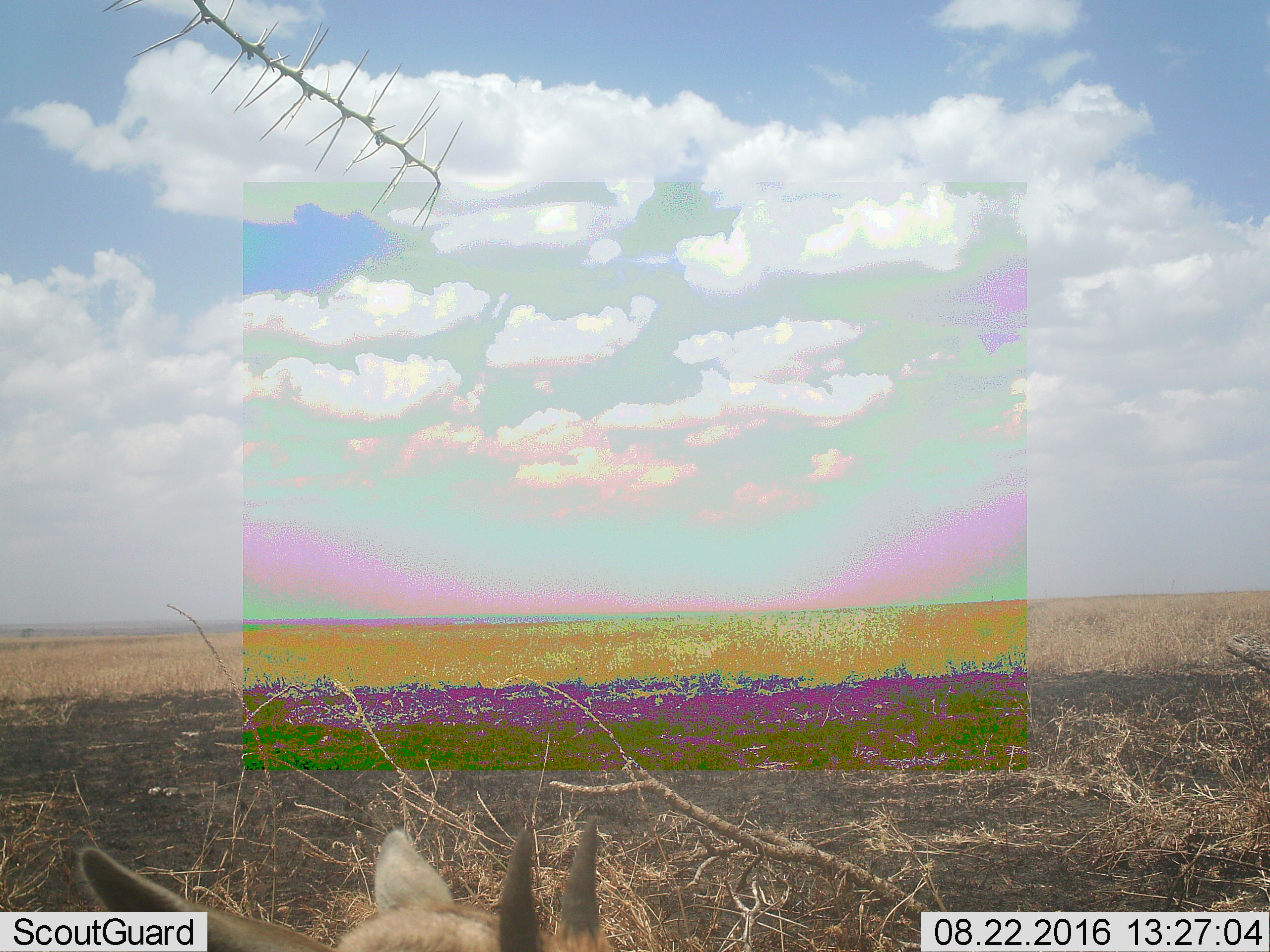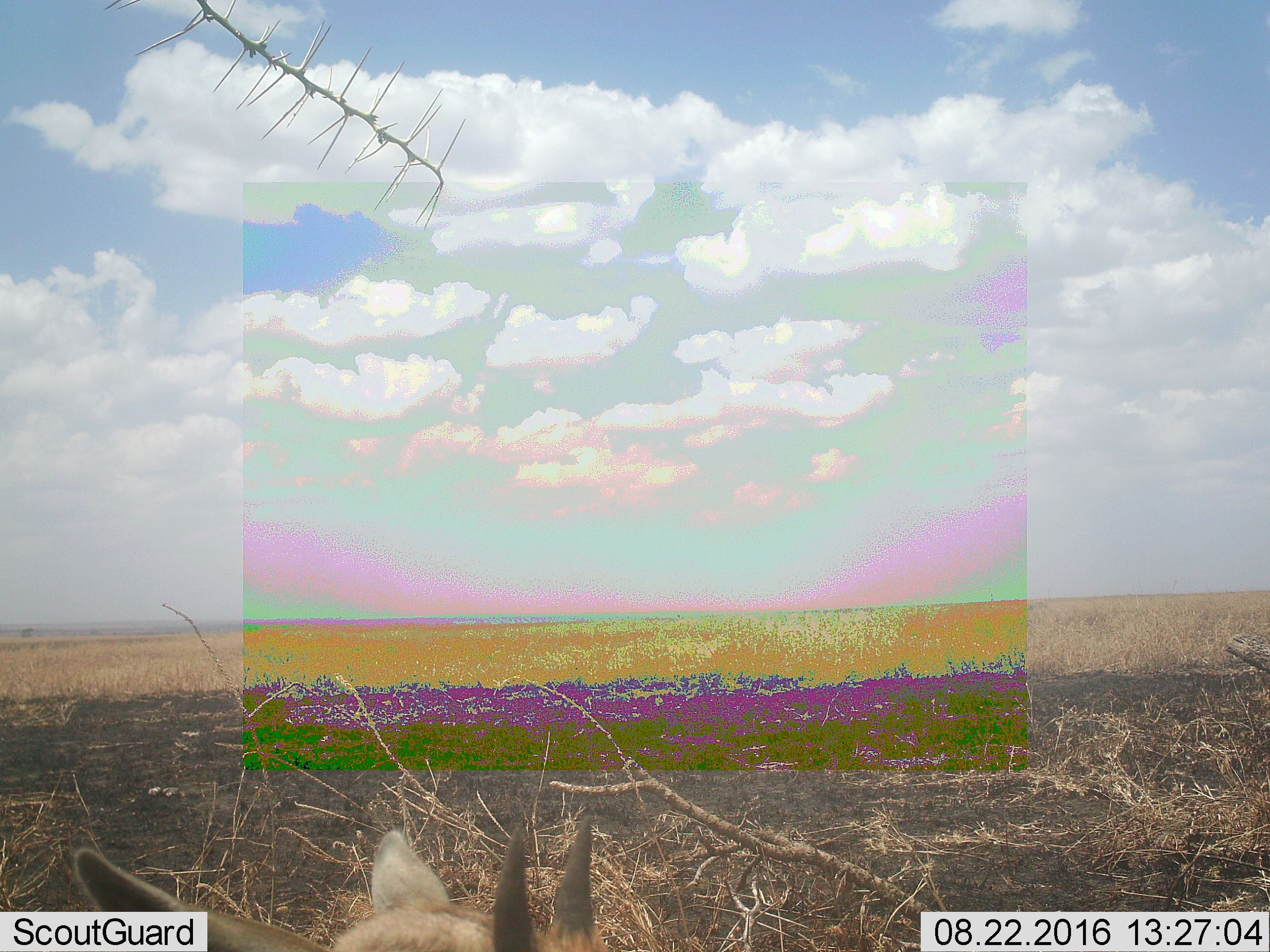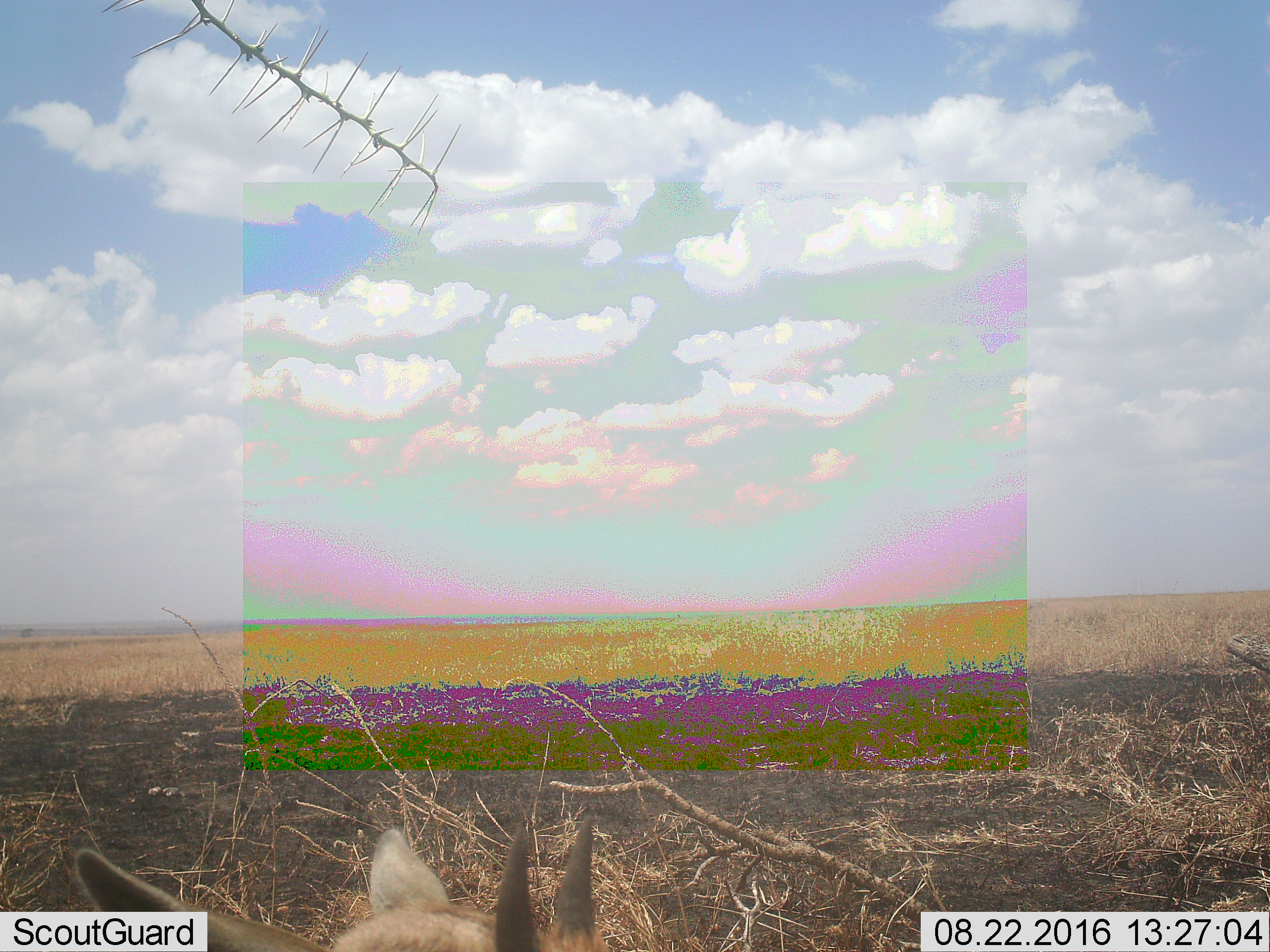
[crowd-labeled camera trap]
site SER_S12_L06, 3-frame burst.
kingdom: Animalia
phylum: Chordata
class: Mammalia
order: Artiodactyla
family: Bovidae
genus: Eudorcas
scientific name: Eudorcas thomsonii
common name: thomson's gazelle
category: gazellethomsons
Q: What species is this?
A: Gazellethomsons (thomson's gazelle) (Eudorcas thomsonii).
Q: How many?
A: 1.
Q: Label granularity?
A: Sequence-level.